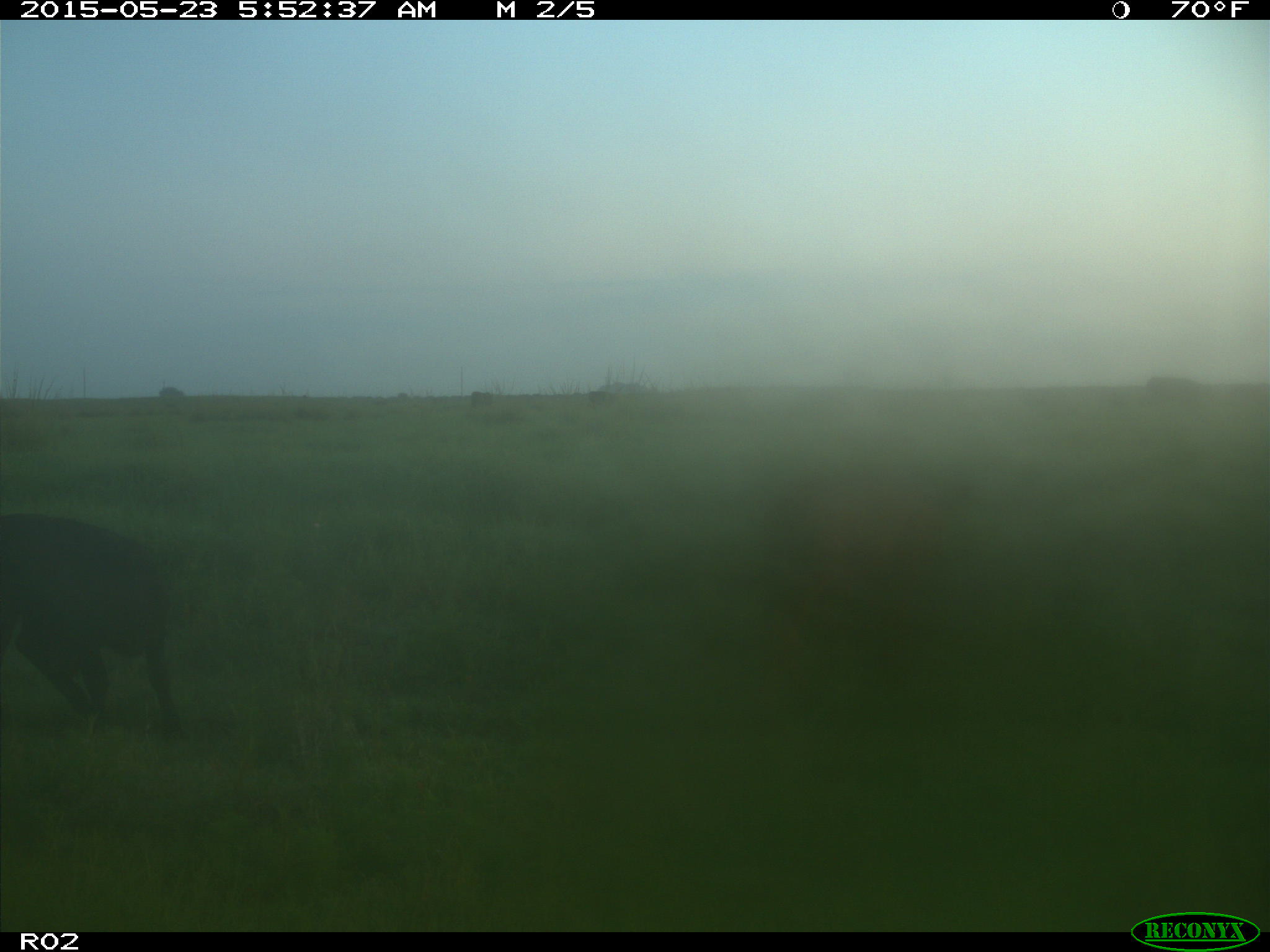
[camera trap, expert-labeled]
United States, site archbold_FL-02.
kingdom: Animalia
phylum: Chordata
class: Mammalia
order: Artiodactyla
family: Bovidae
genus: Bos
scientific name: Bos taurus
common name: domestic cow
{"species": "Bos taurus (domestic cow)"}